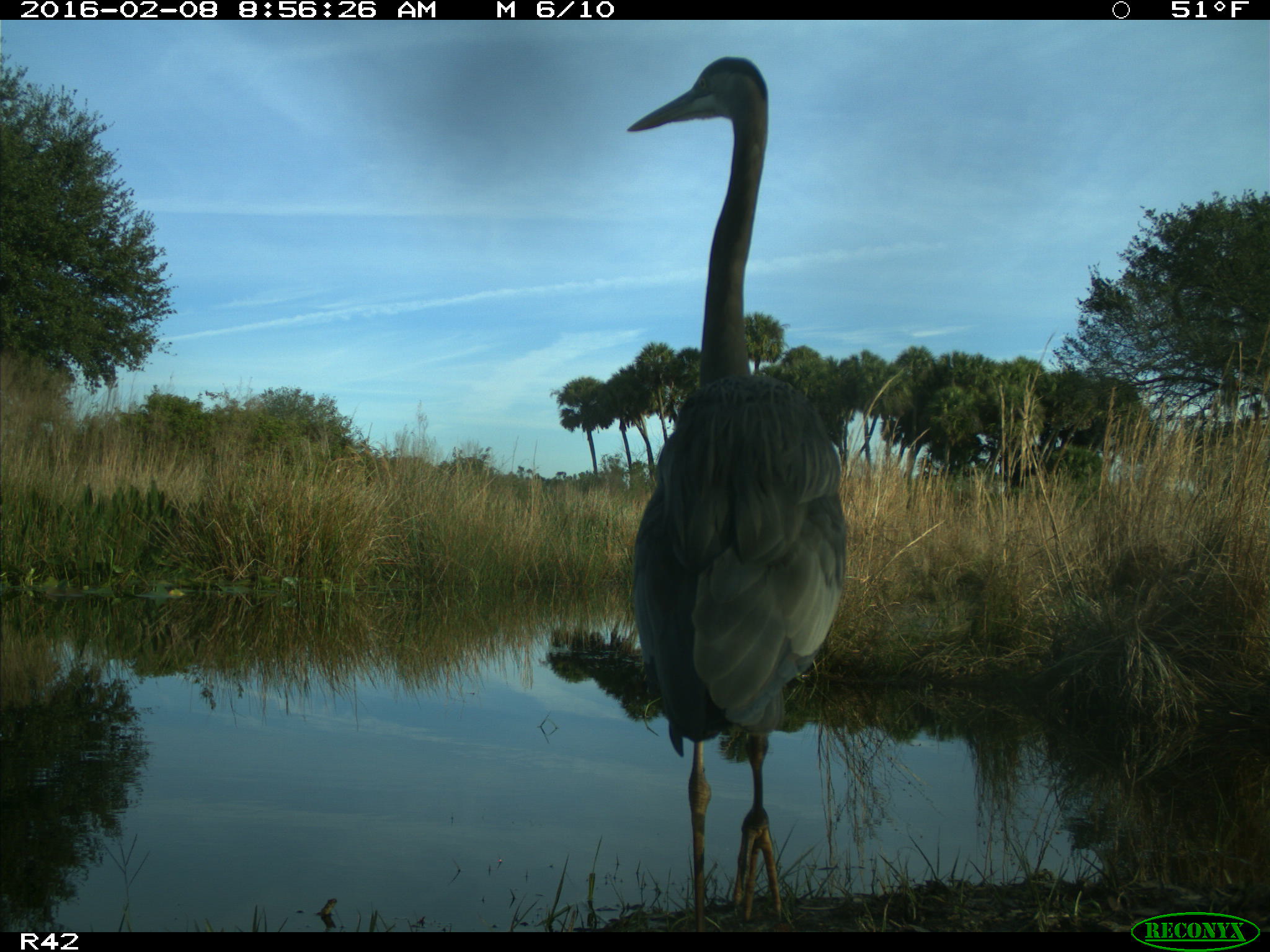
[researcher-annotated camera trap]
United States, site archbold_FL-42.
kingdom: Animalia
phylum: Chordata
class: Aves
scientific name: Aves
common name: birds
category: unidentified bird